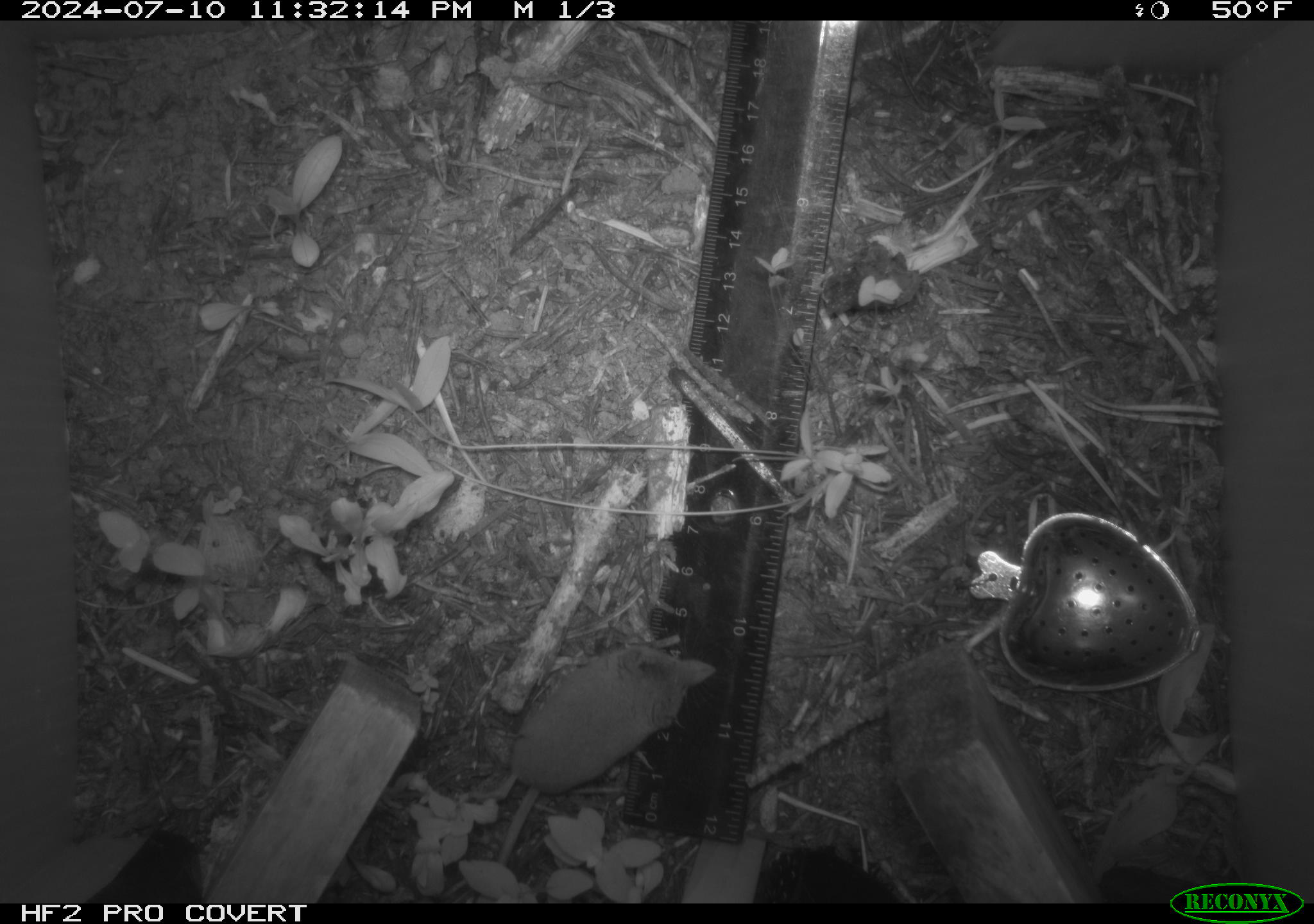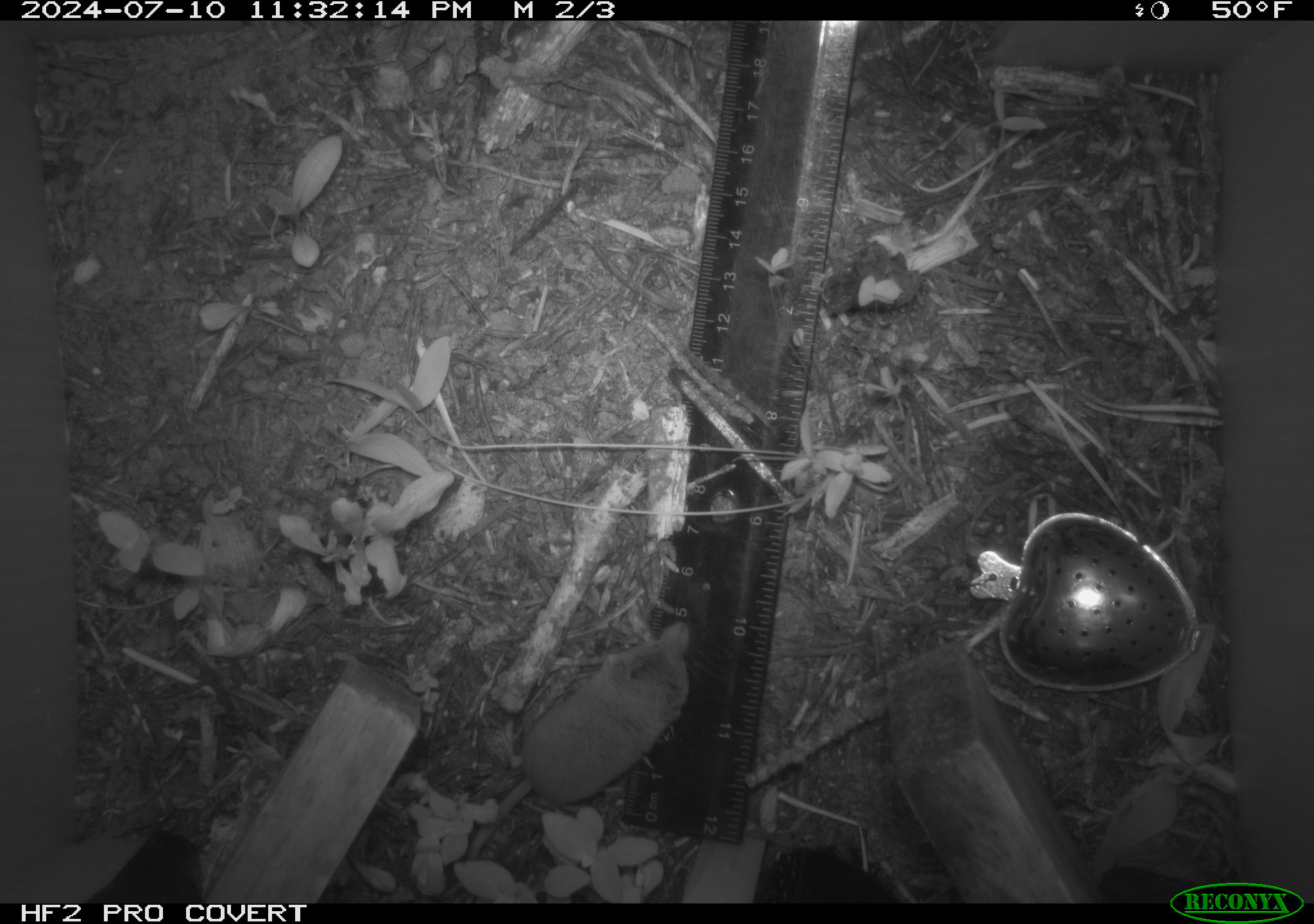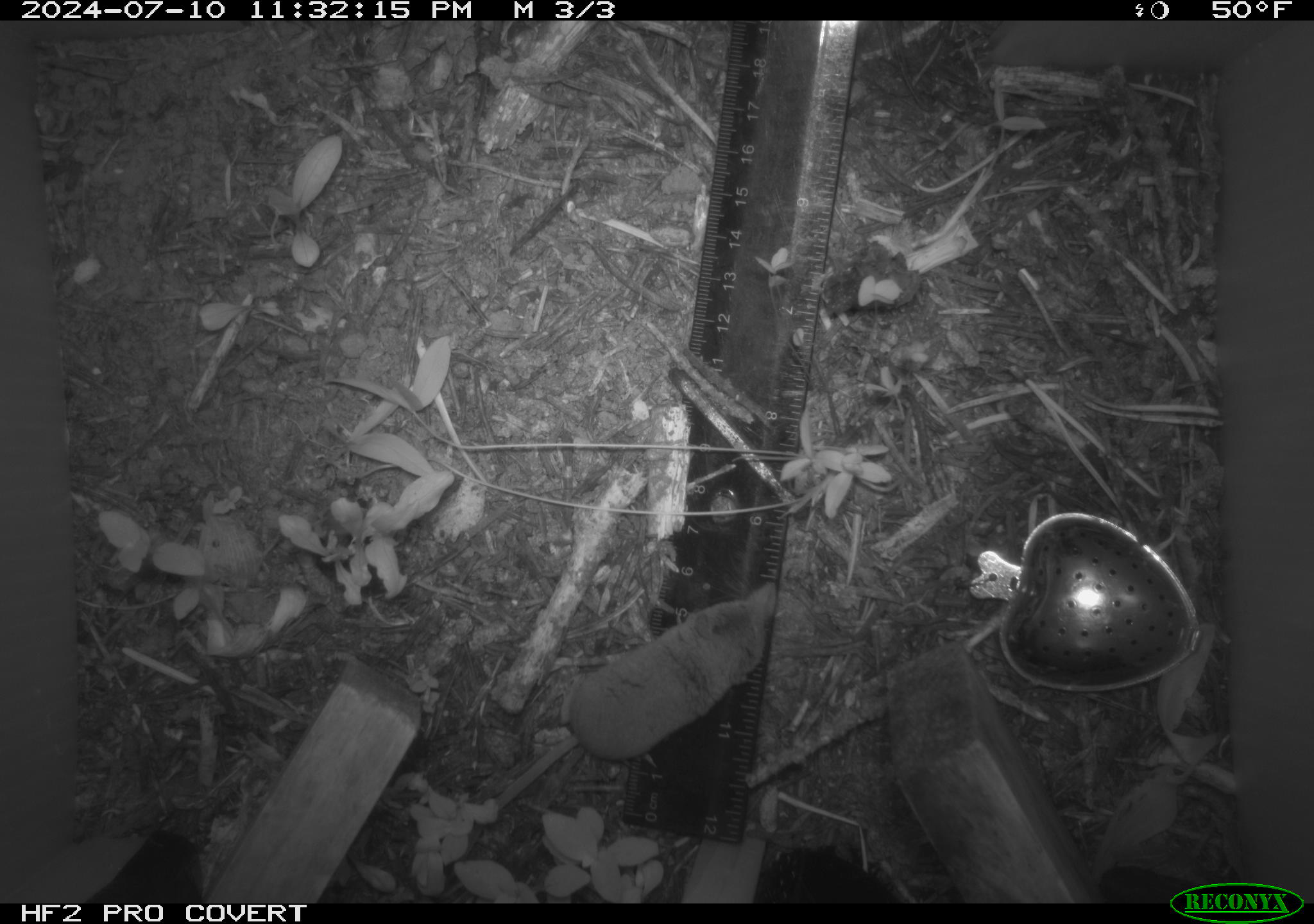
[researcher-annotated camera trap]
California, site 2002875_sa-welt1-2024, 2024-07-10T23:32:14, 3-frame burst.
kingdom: Animalia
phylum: Chordata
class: Mammalia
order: Eulipotyphla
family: Soricidae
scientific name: Soricidae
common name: shrews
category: soricidae family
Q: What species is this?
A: Soricidae family (shrews) (Soricidae).